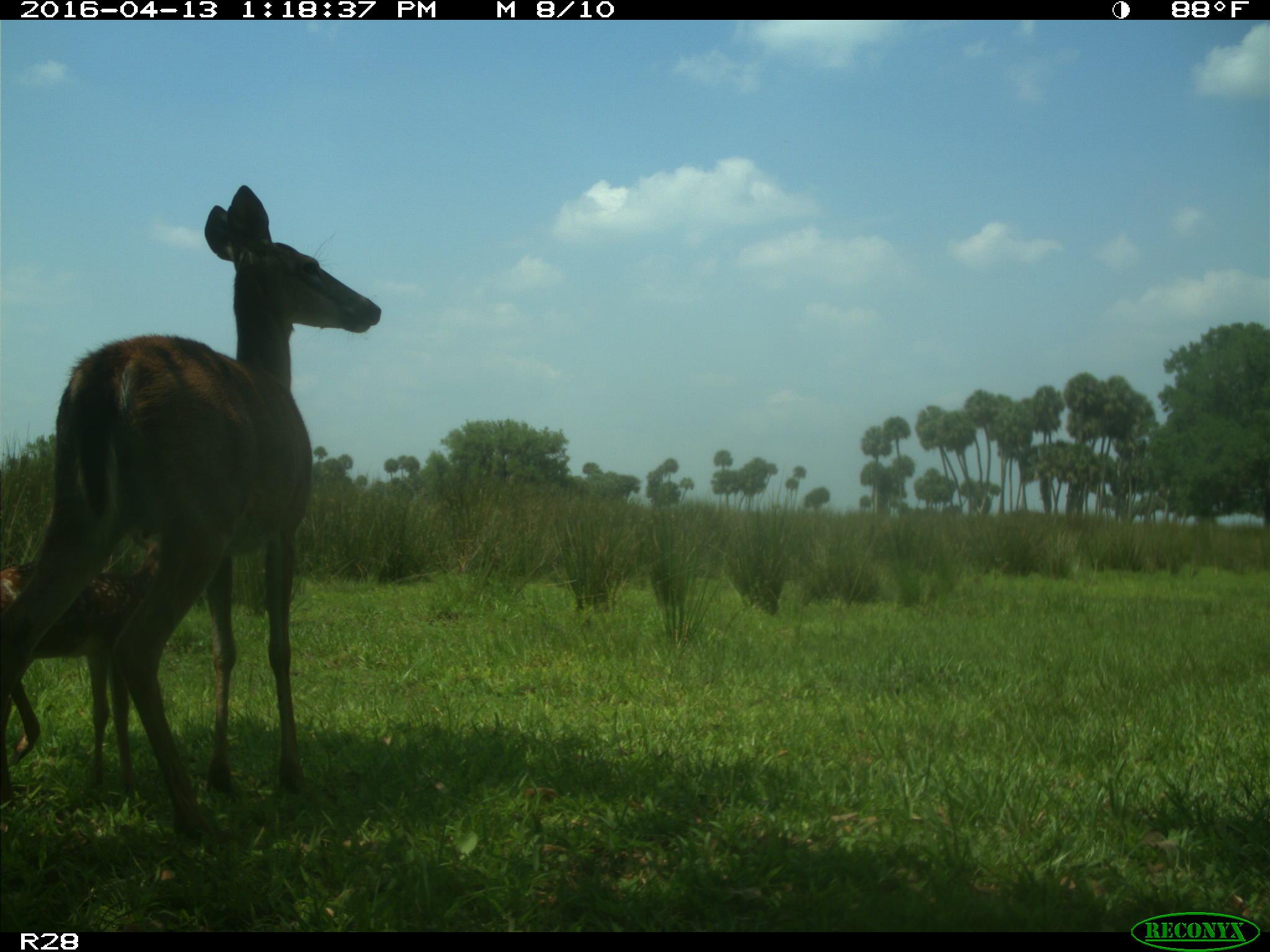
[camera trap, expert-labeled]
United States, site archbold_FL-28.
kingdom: Animalia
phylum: Chordata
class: Mammalia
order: Artiodactyla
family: Cervidae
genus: Odocoileus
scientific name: Odocoileus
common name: deer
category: unidentified deer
Unidentified deer (deer) (Odocoileus).